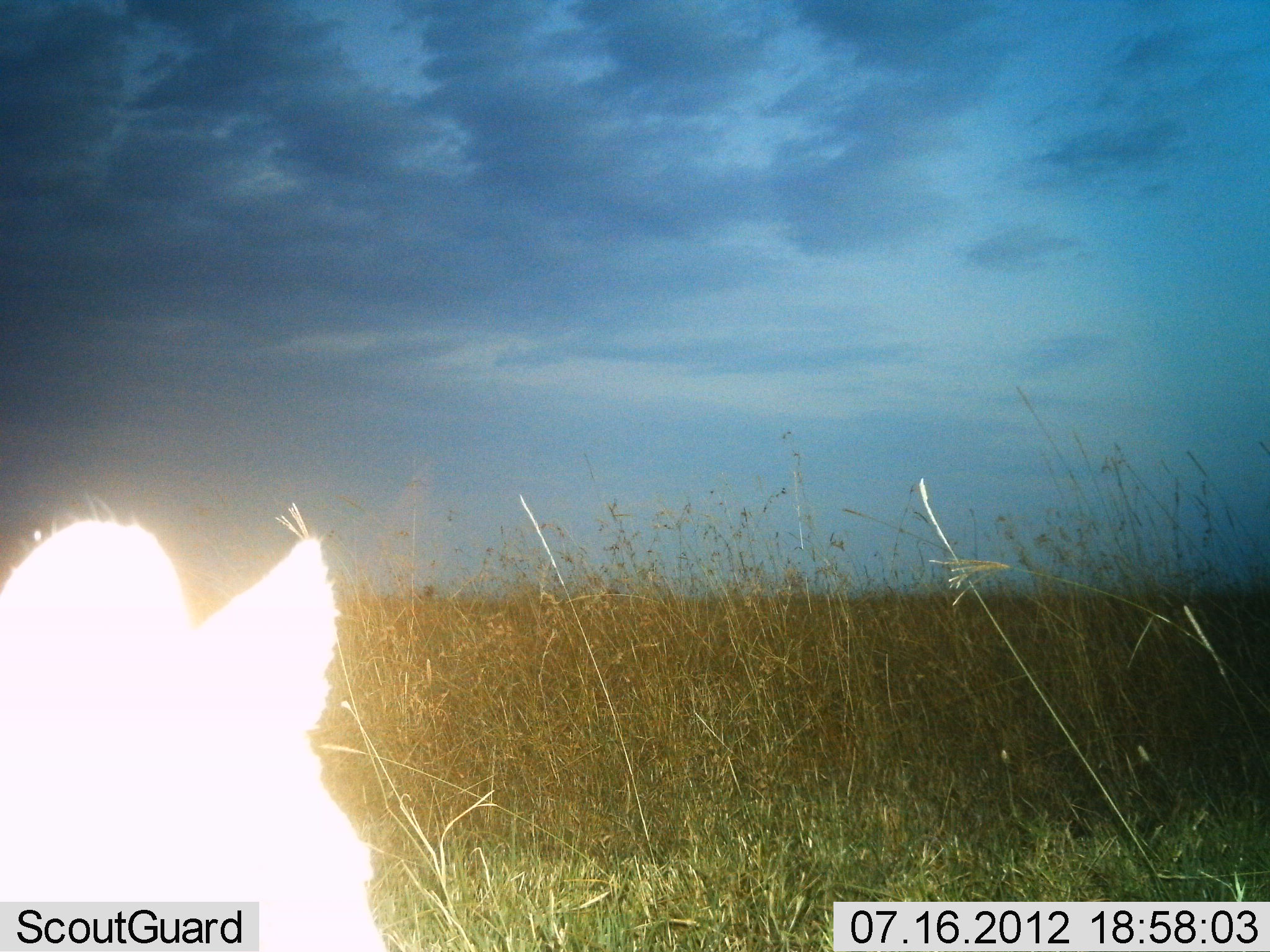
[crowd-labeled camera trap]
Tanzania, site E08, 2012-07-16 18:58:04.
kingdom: Animalia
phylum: Chordata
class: Mammalia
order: Artiodactyla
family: Suidae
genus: Phacochoerus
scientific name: Phacochoerus africanus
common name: warthog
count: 1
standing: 100%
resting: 0%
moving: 0%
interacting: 0%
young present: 0%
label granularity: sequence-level